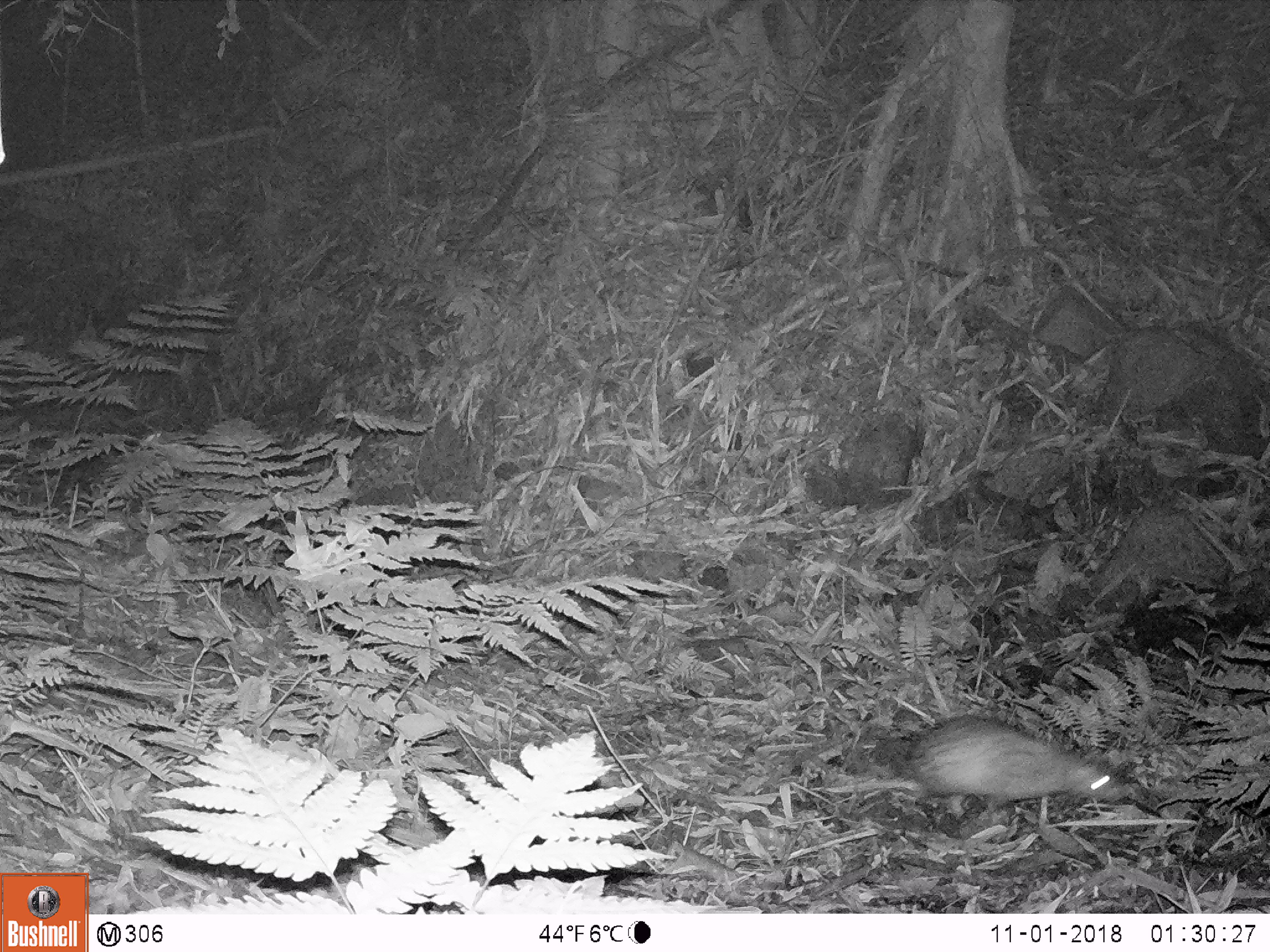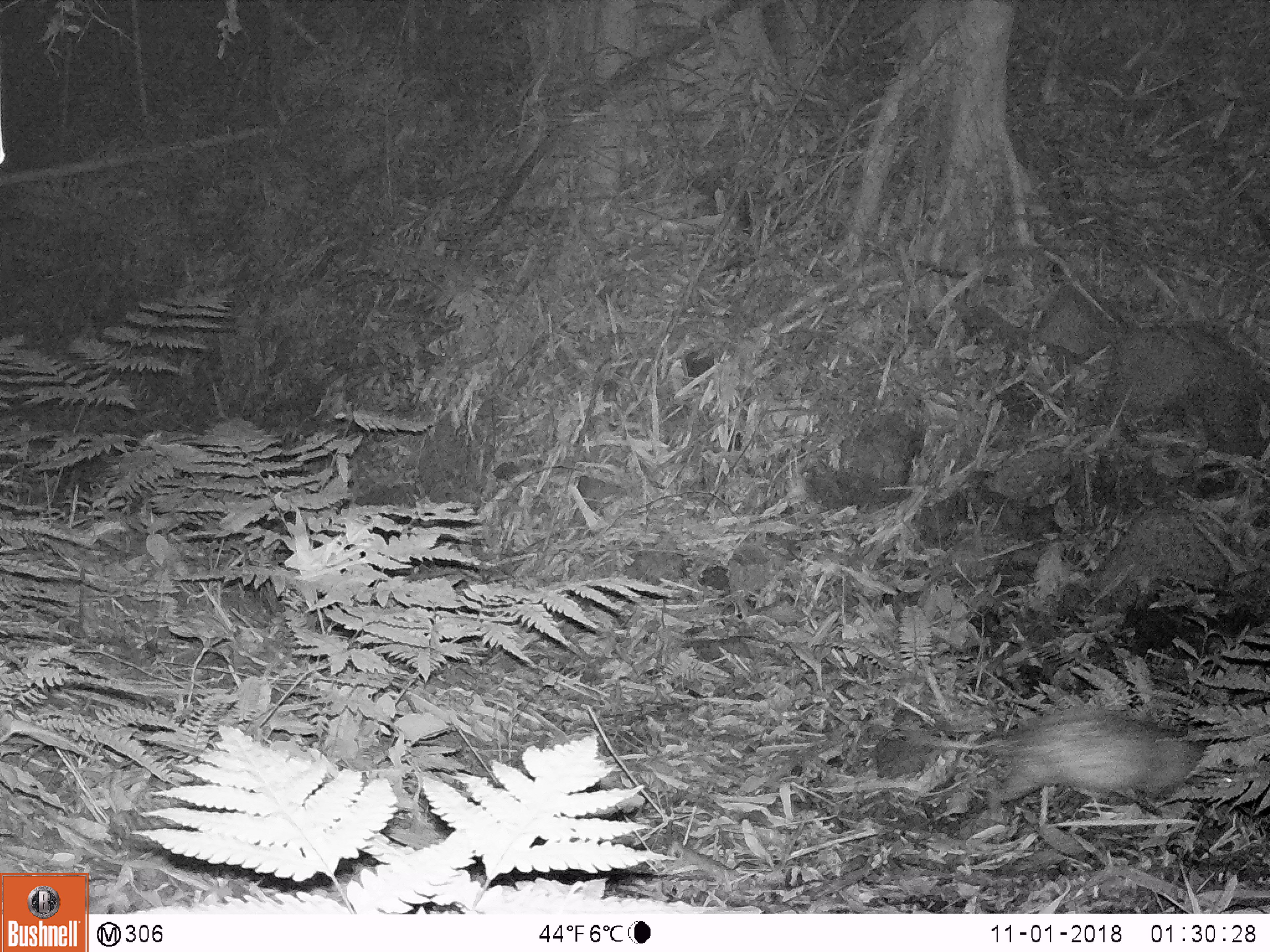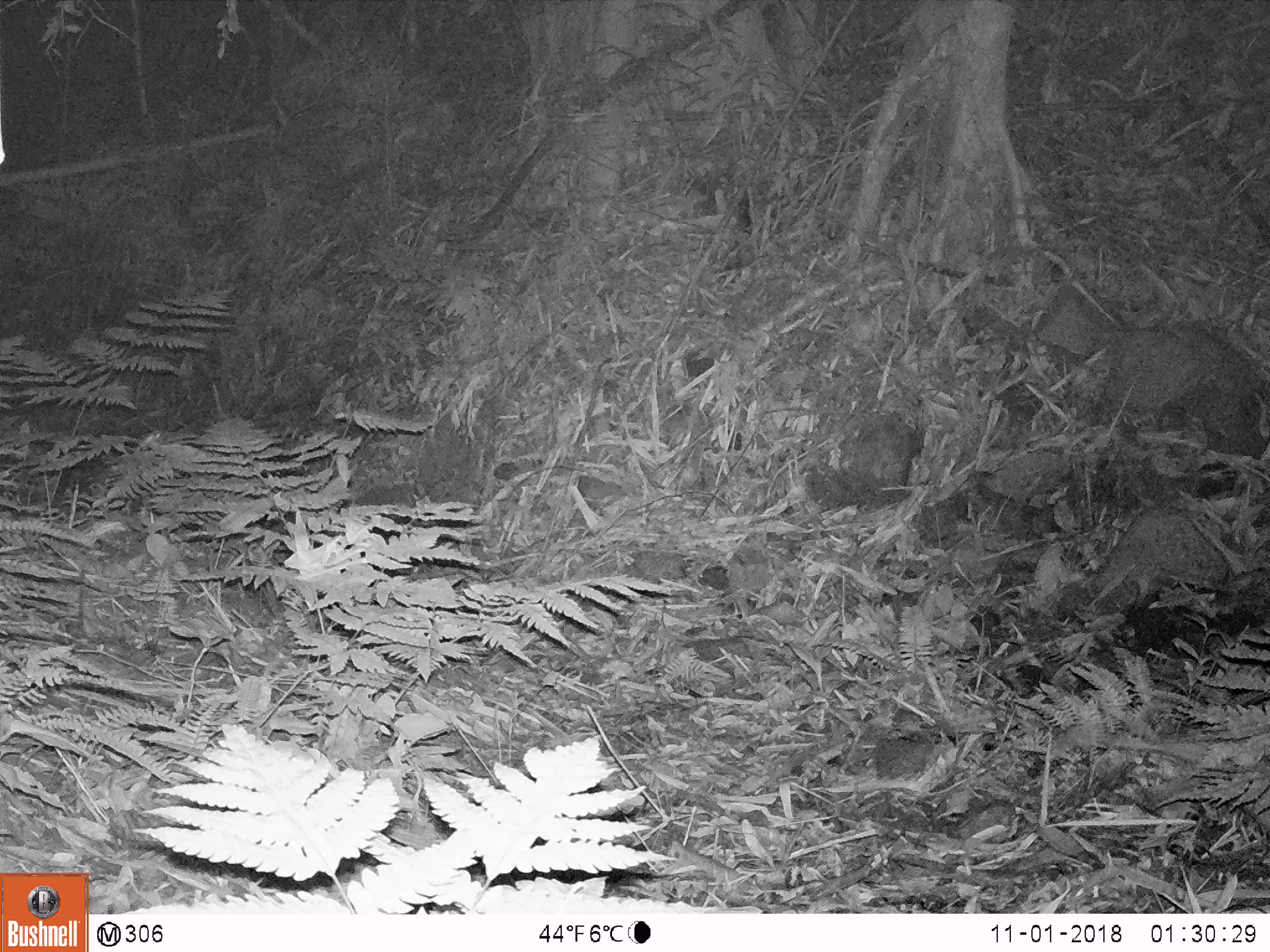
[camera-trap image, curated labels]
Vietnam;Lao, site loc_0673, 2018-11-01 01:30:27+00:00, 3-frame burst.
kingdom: Animalia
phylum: Chordata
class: Mammalia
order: Rodentia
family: Hystricidae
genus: Atherurus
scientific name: Atherurus macrourus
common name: asiatic brush-tailed porcupine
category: asiatic brush tailed porcupine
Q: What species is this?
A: Asiatic brush tailed porcupine (asiatic brush-tailed porcupine) (Atherurus macrourus).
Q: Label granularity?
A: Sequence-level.